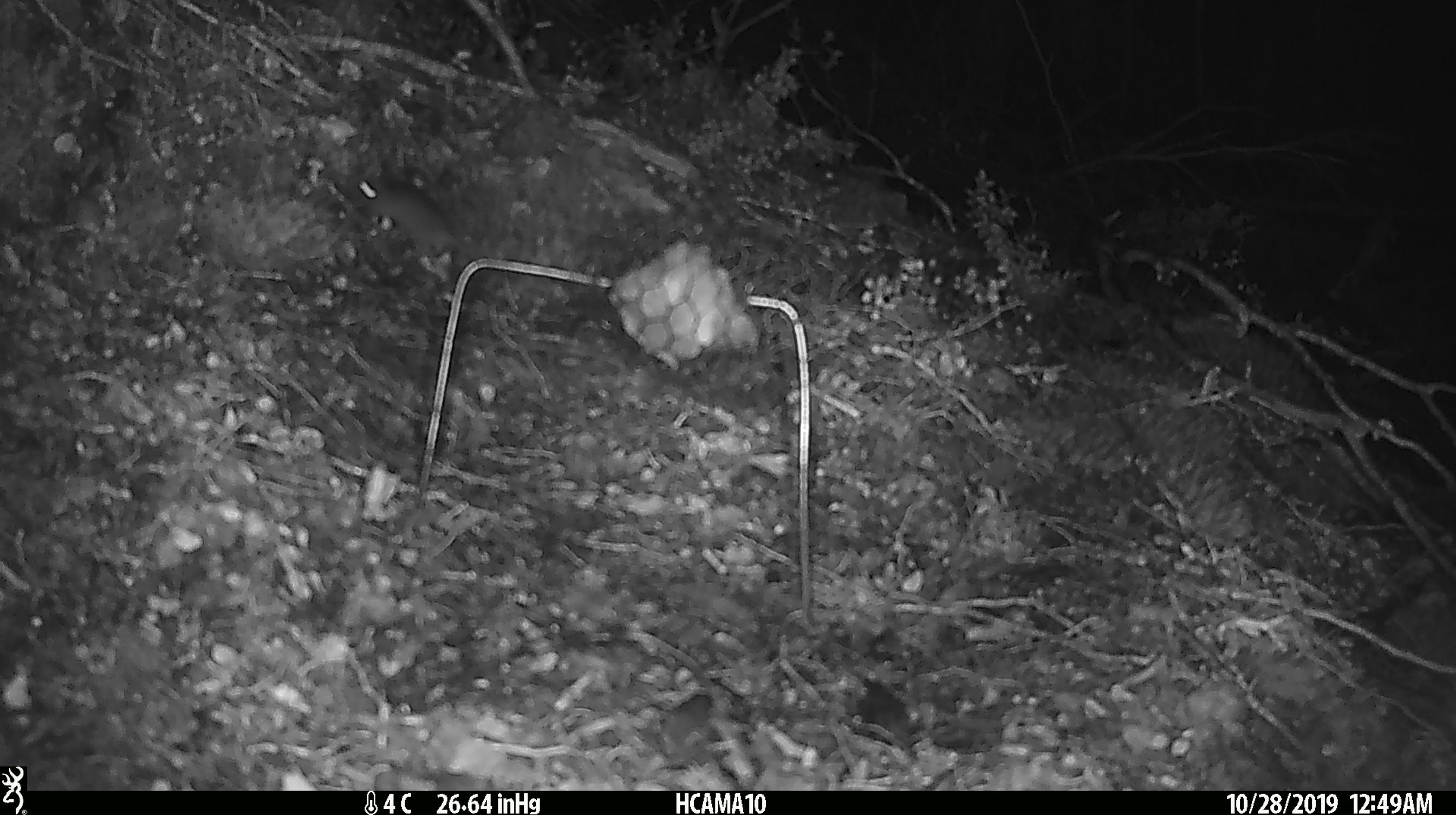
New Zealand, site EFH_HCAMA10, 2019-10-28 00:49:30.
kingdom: Animalia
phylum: Chordata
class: Mammalia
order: Rodentia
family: Muridae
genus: Mus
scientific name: Mus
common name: mouse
Mouse (Mus).